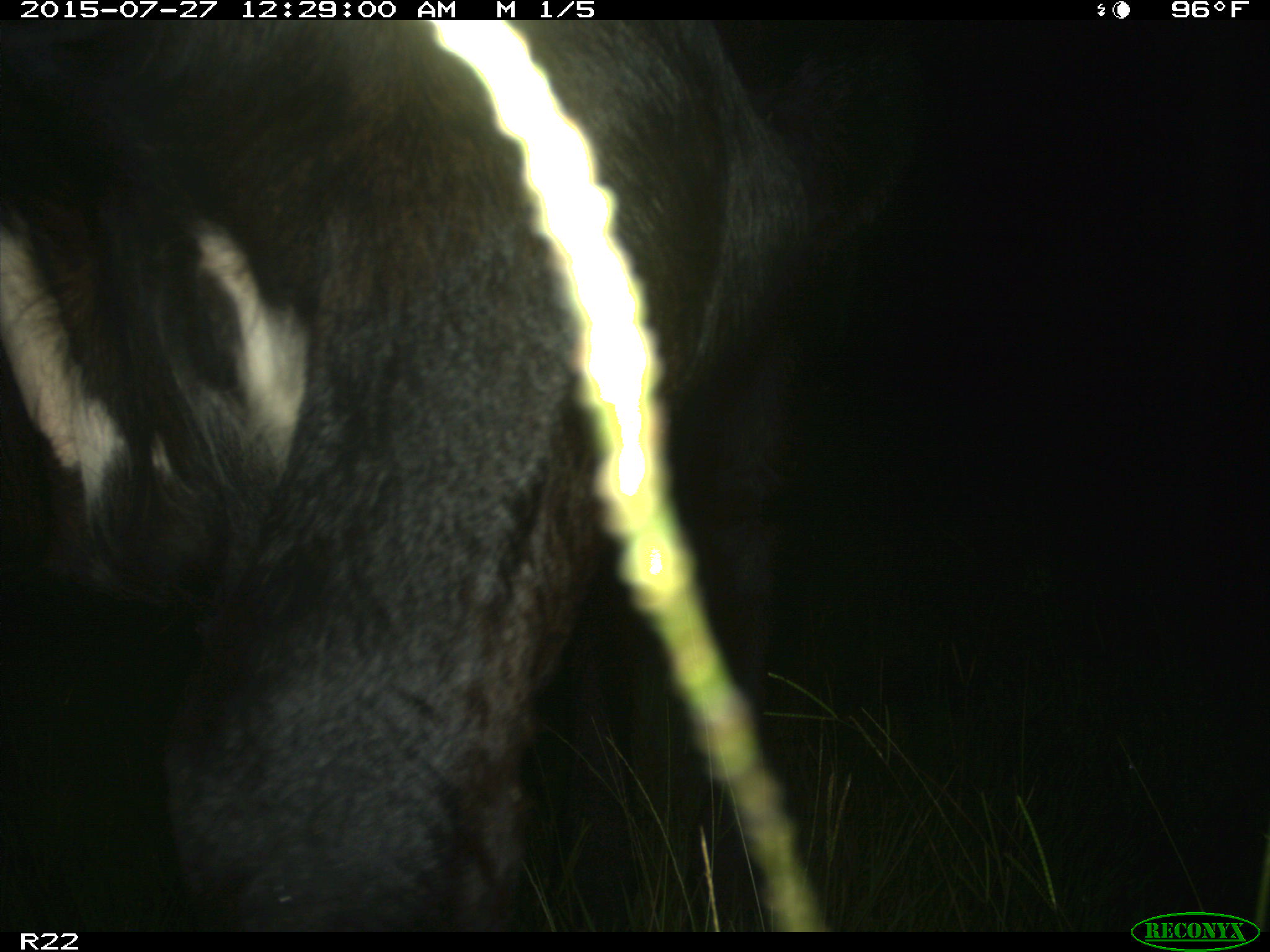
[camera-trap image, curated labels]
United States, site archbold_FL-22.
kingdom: Animalia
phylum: Chordata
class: Mammalia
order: Artiodactyla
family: Bovidae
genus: Bos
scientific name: Bos taurus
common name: domestic cow